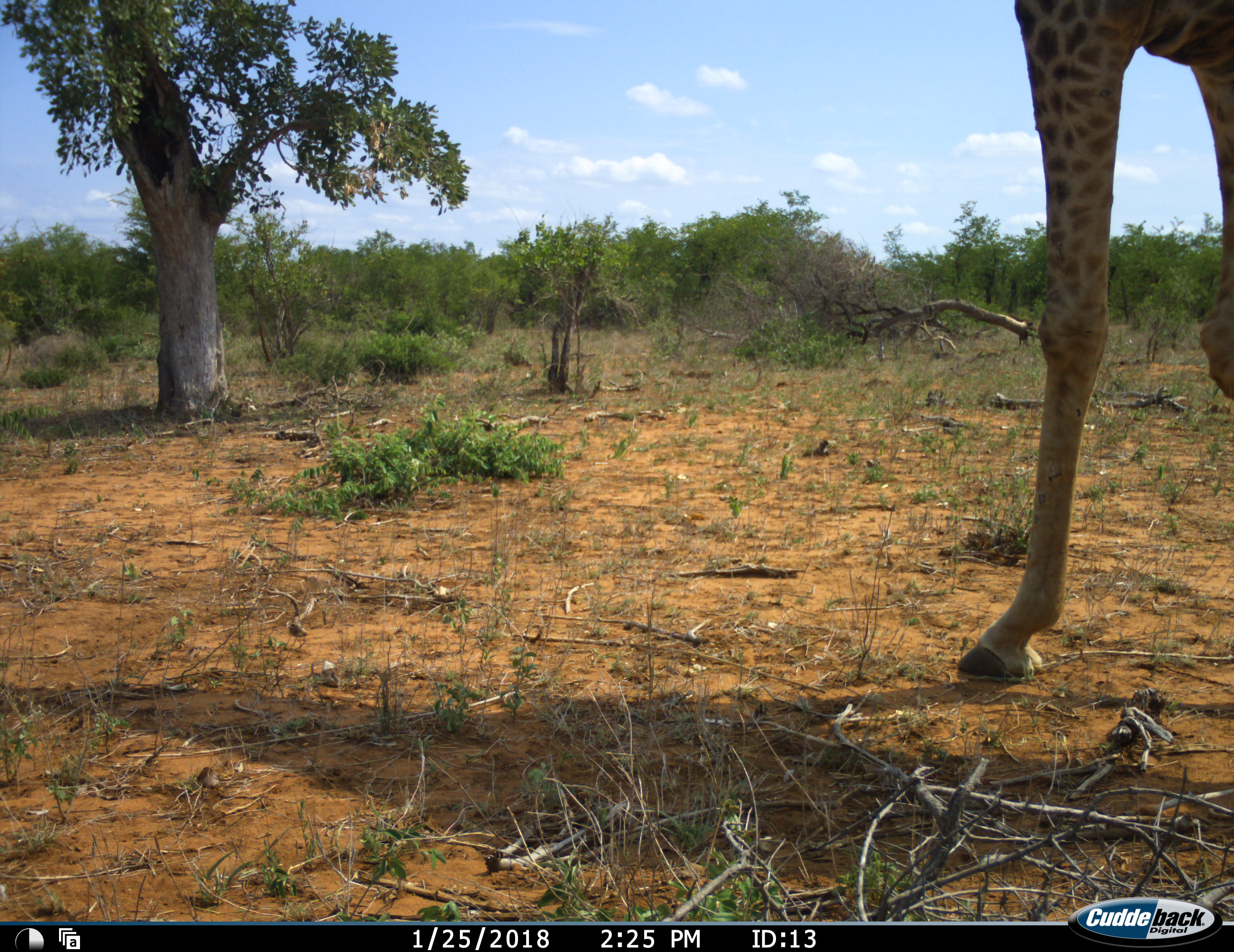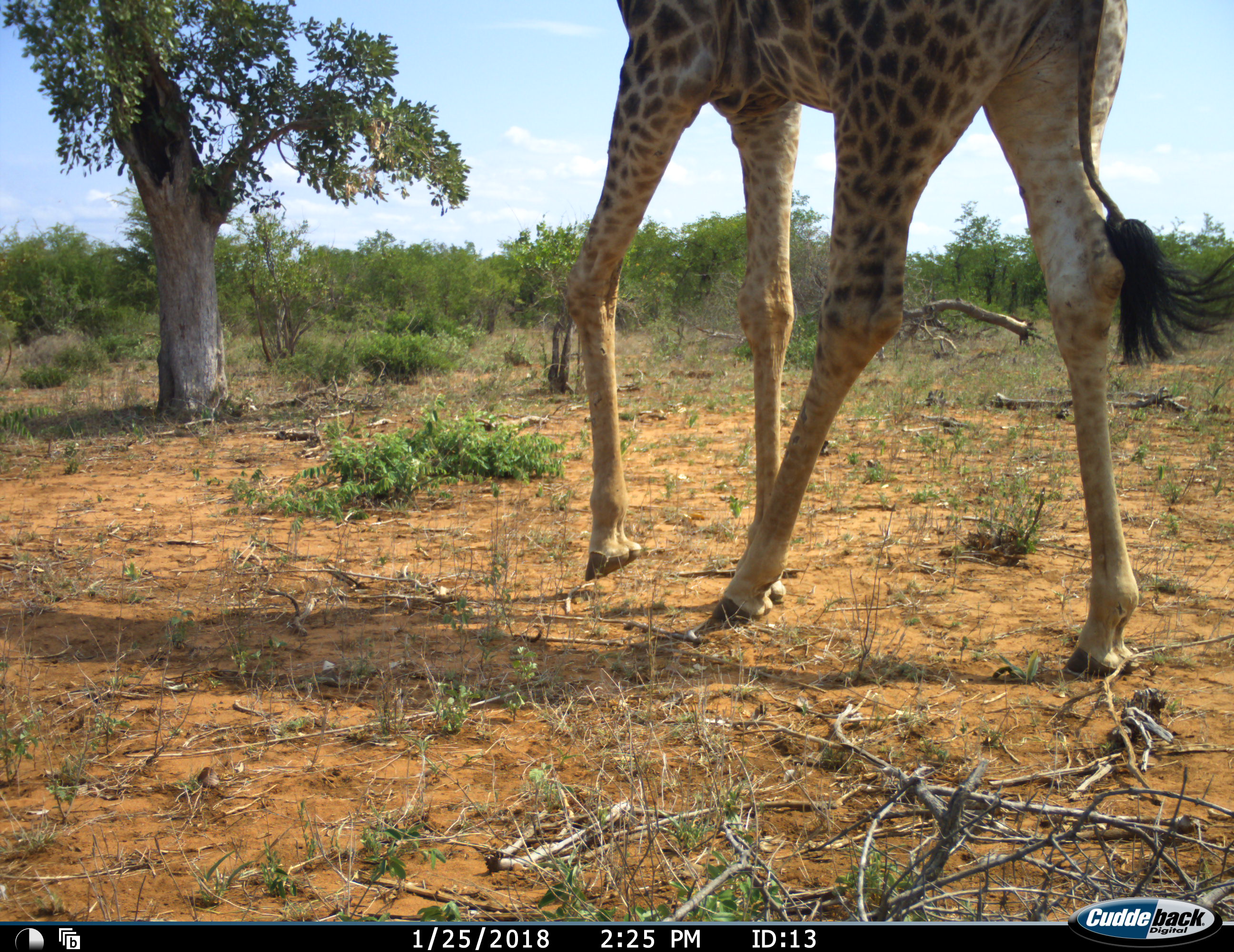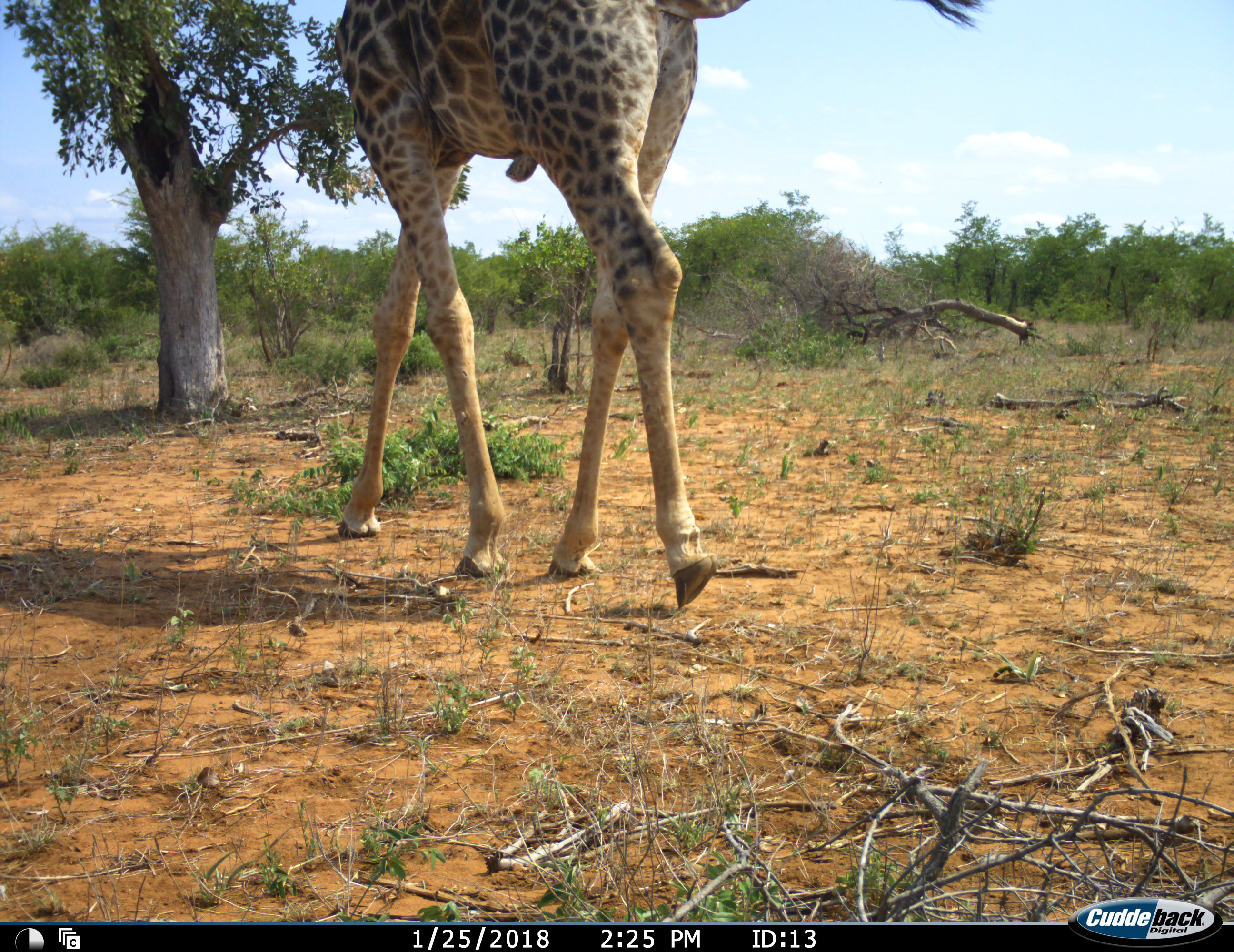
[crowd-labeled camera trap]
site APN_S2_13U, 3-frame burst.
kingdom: Animalia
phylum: Chordata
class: Mammalia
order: Artiodactyla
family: Giraffidae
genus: Giraffa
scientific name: Giraffa camelopardalis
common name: giraffe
Giraffe (Giraffa camelopardalis), count 1. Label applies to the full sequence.